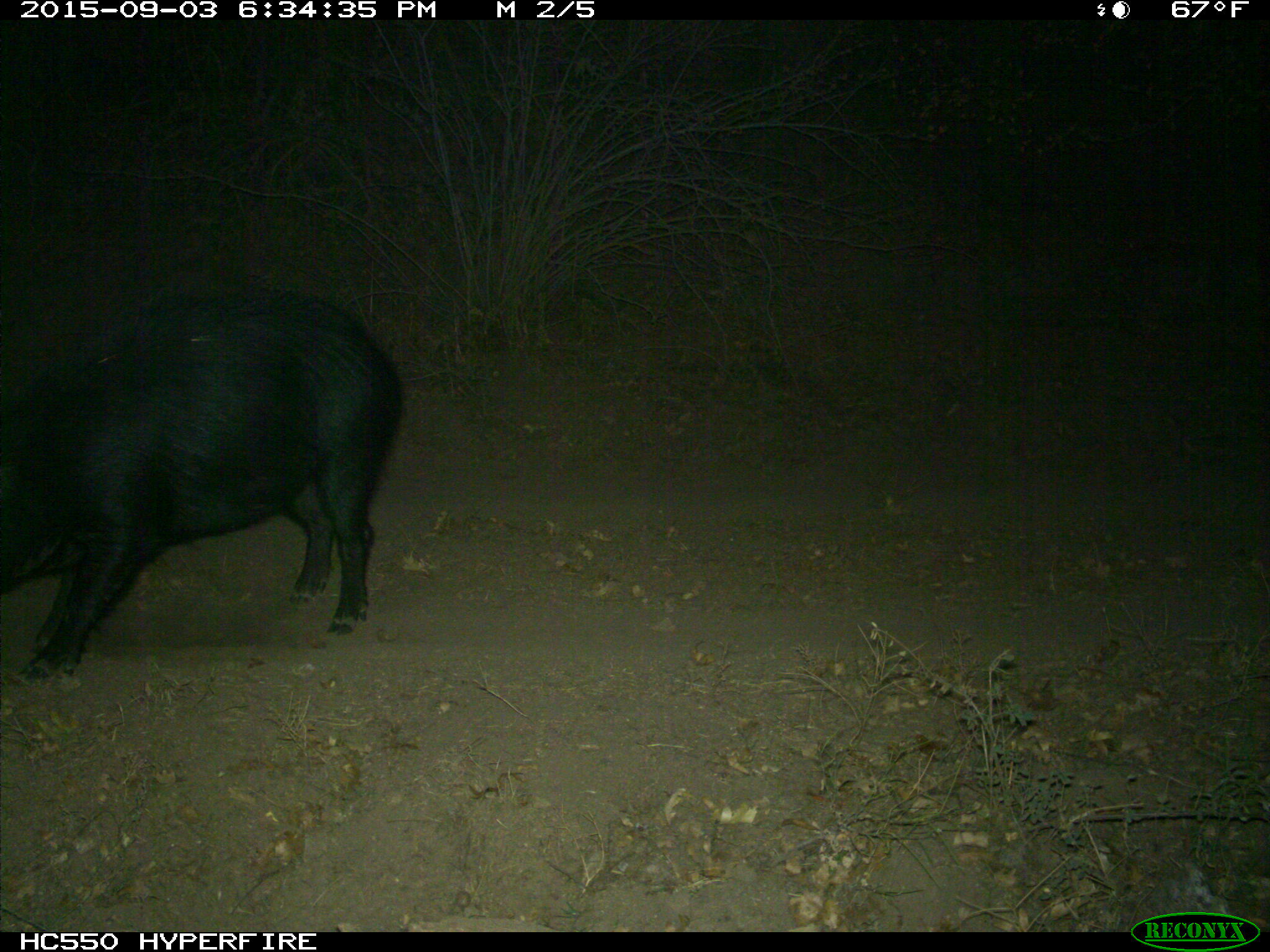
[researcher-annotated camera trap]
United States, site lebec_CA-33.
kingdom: Animalia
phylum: Chordata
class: Mammalia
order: Artiodactyla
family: Suidae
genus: Sus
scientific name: Sus scrofa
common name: wild boar